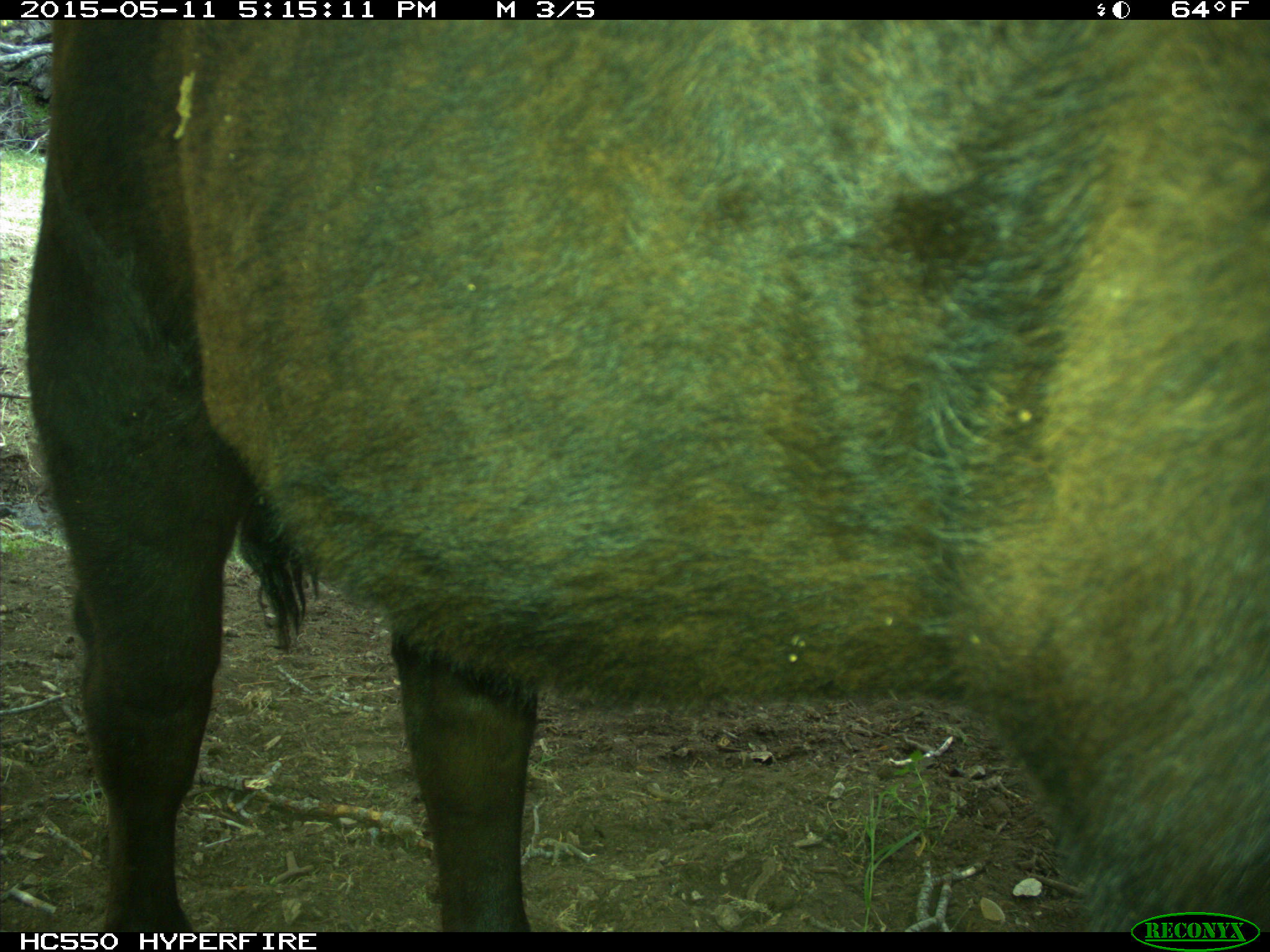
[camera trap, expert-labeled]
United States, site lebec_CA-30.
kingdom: Animalia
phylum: Chordata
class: Mammalia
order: Artiodactyla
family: Bovidae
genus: Bos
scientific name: Bos taurus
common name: domestic cow